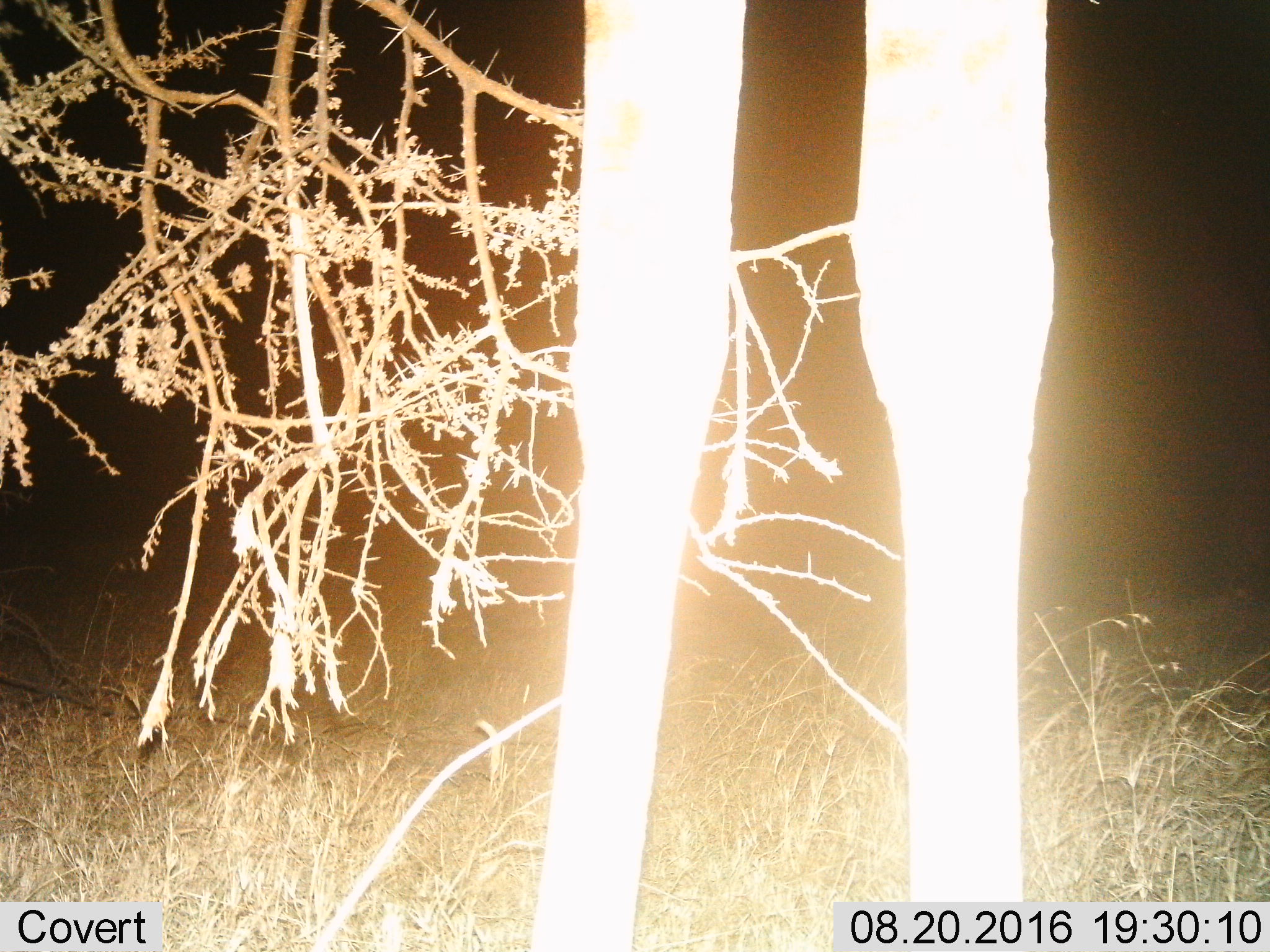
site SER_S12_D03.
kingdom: Animalia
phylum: Chordata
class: Mammalia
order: Artiodactyla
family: Giraffidae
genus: Giraffa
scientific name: Giraffa camelopardalis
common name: giraffe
Giraffe (Giraffa camelopardalis), count 1. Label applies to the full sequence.